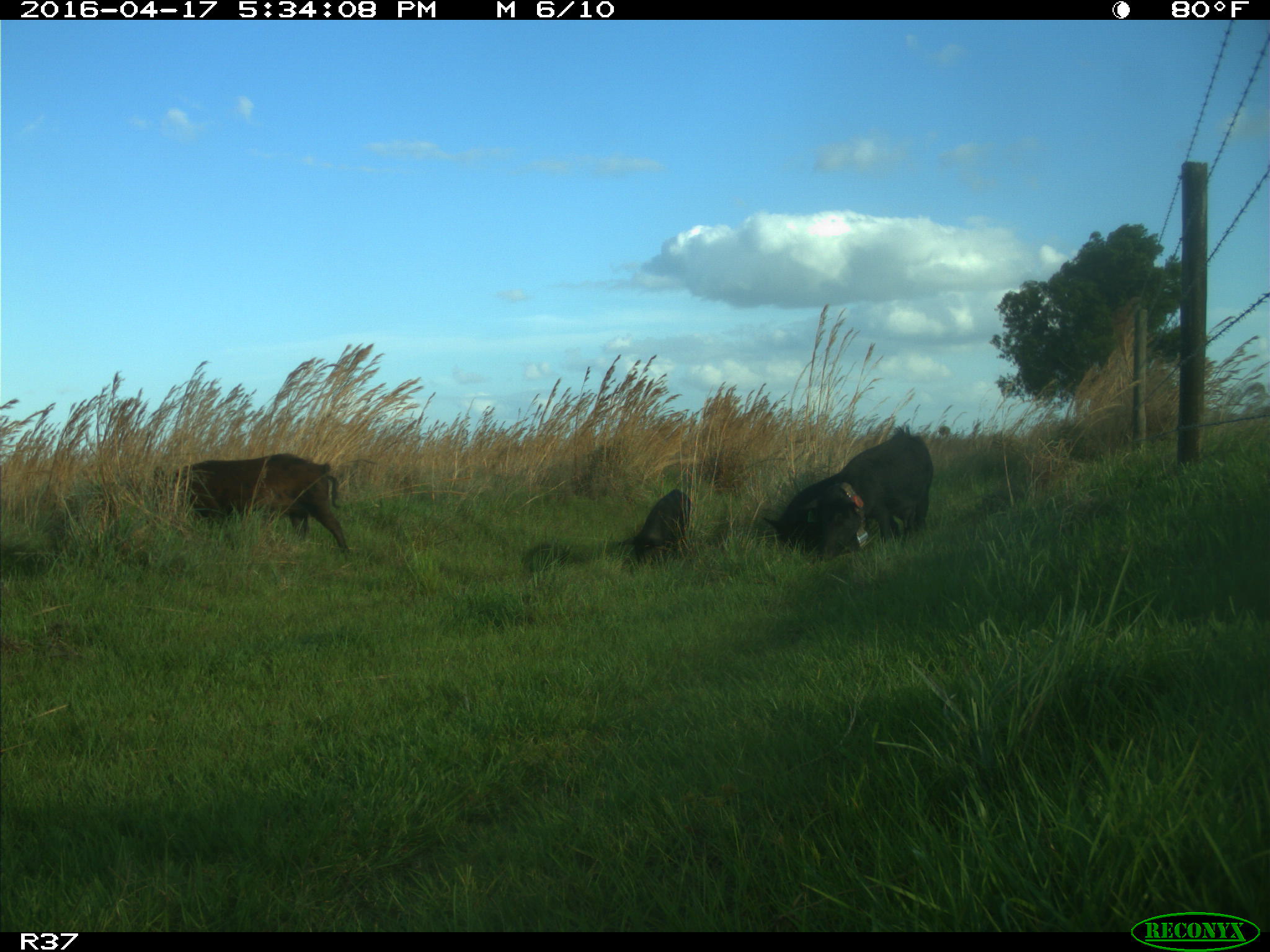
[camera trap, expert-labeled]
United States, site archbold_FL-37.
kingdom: Animalia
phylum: Chordata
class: Mammalia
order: Artiodactyla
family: Suidae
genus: Sus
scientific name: Sus scrofa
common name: wild boar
Sus scrofa (wild boar).